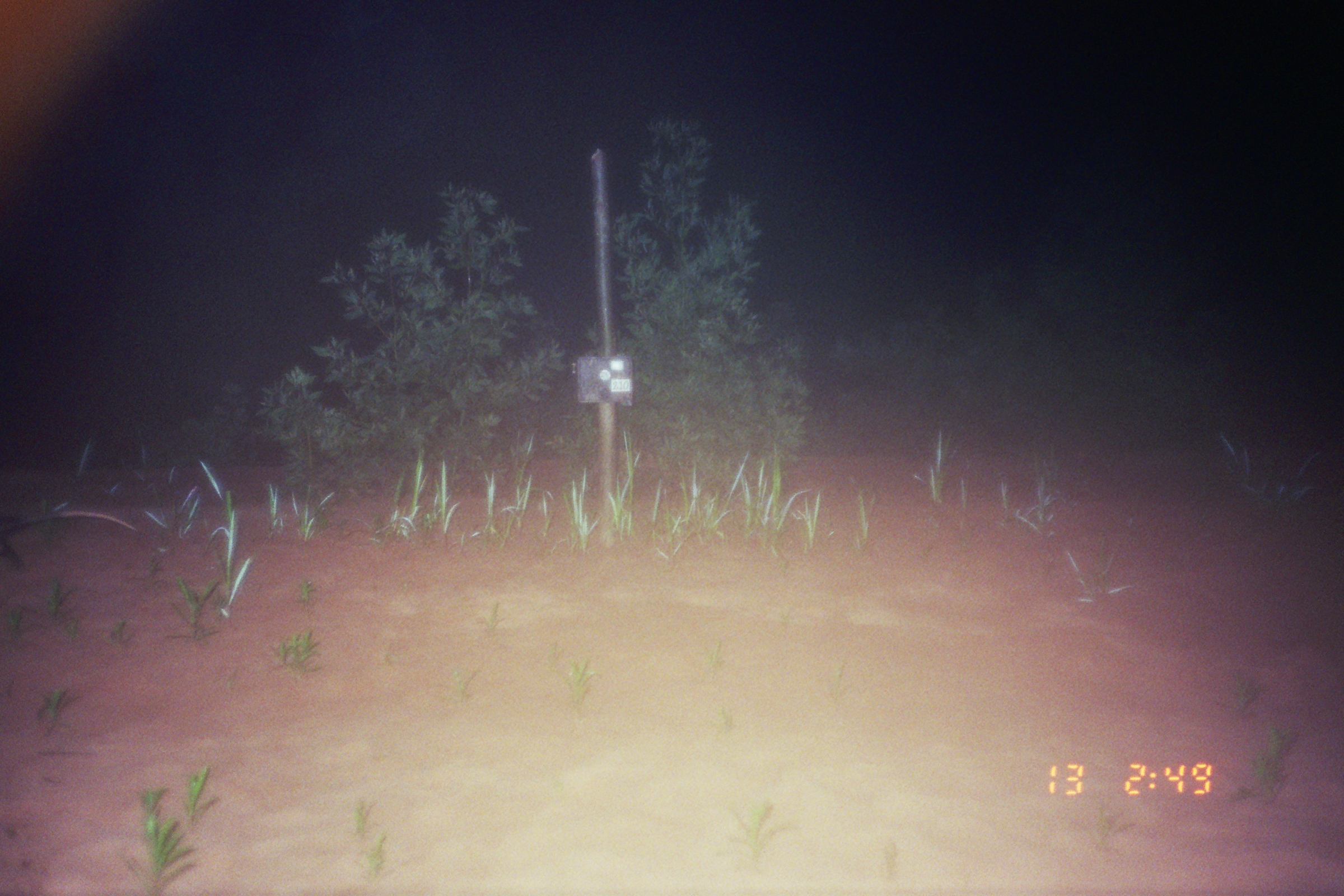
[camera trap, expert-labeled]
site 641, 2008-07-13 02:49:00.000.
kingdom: Animalia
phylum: Chordata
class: Mammalia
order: Didelphimorphia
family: Didelphidae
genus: Didelphis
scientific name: Didelphis marsupialis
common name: southern opossum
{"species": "Didelphis marsupialis (southern opossum)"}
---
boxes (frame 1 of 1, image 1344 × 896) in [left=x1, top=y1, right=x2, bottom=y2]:
didelphis marsupialis: [left=0, top=508, right=144, bottom=573]